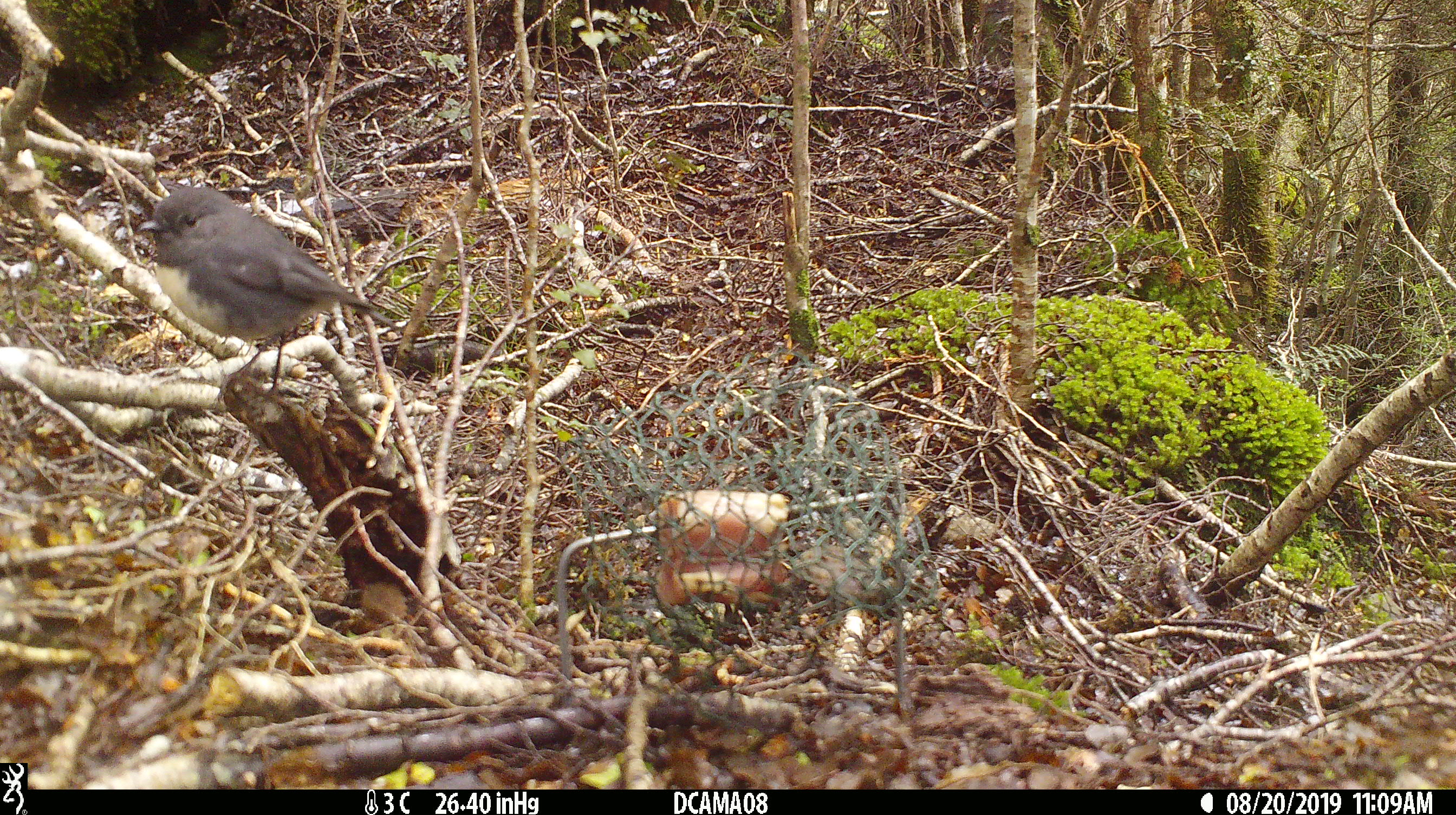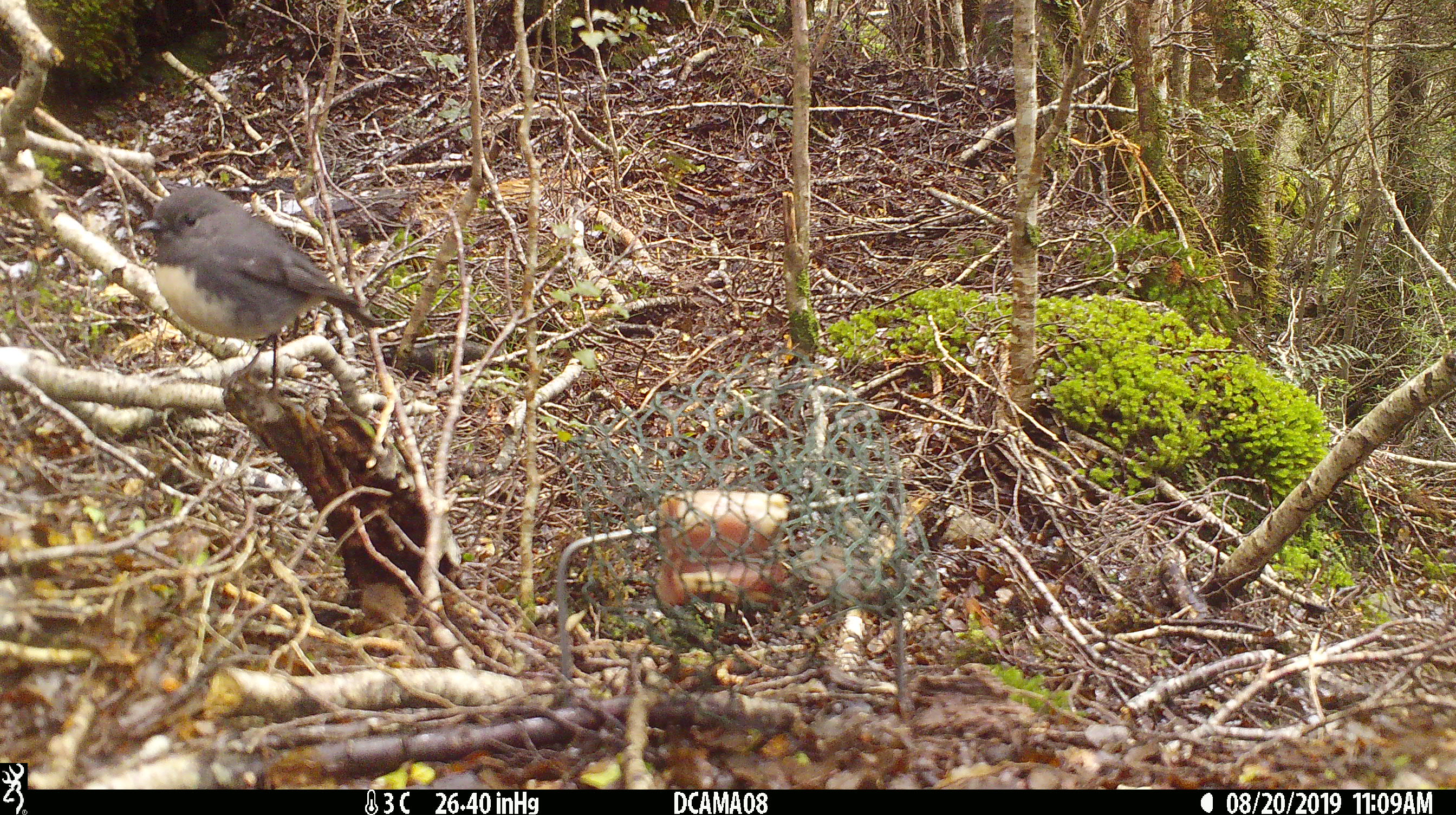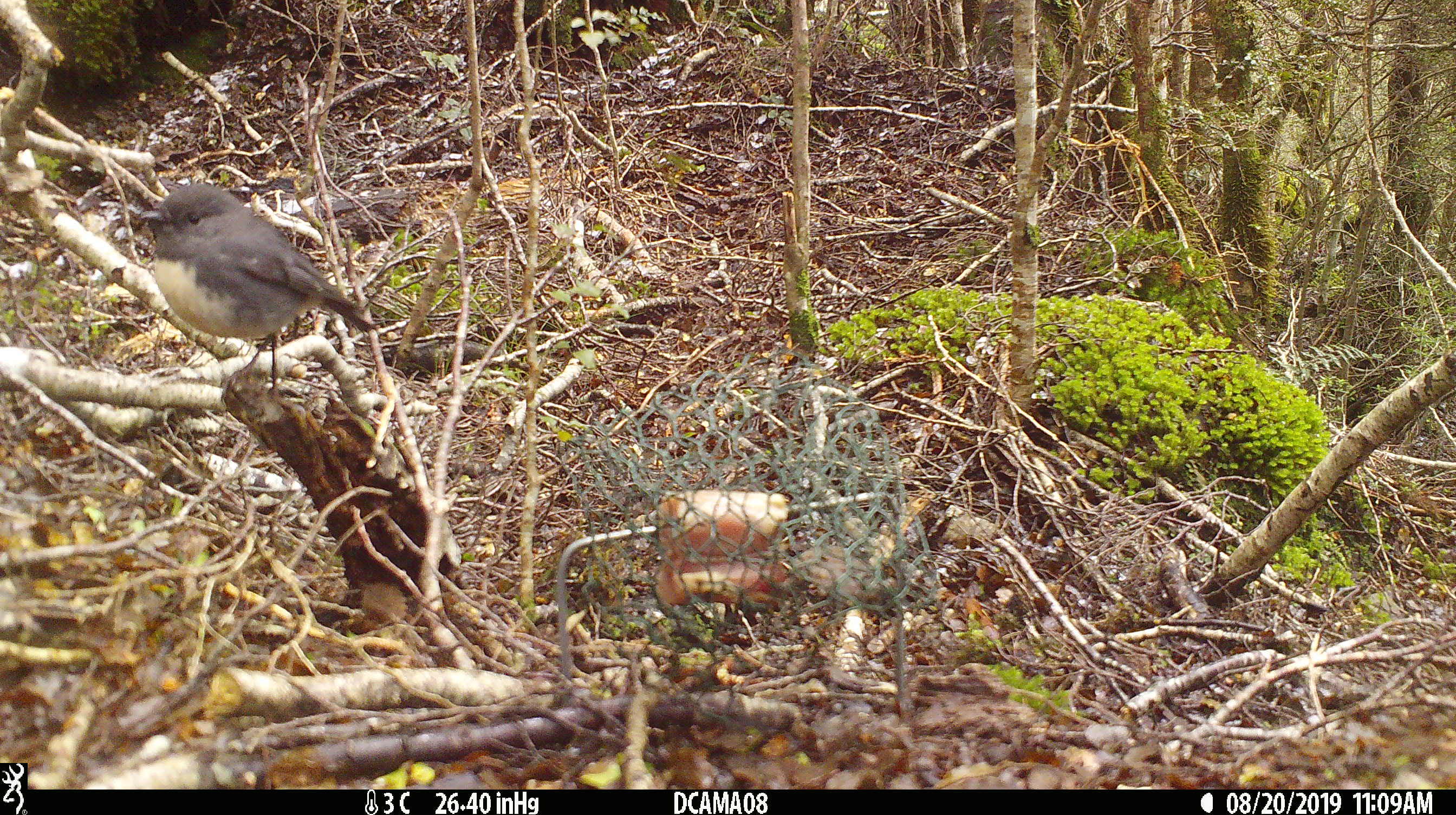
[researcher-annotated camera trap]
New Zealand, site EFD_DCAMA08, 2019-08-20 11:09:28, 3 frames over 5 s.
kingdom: Animalia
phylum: Chordata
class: Aves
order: Passeriformes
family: Petroicidae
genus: Petroica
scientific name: Petroica australis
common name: new zealand robin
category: robin